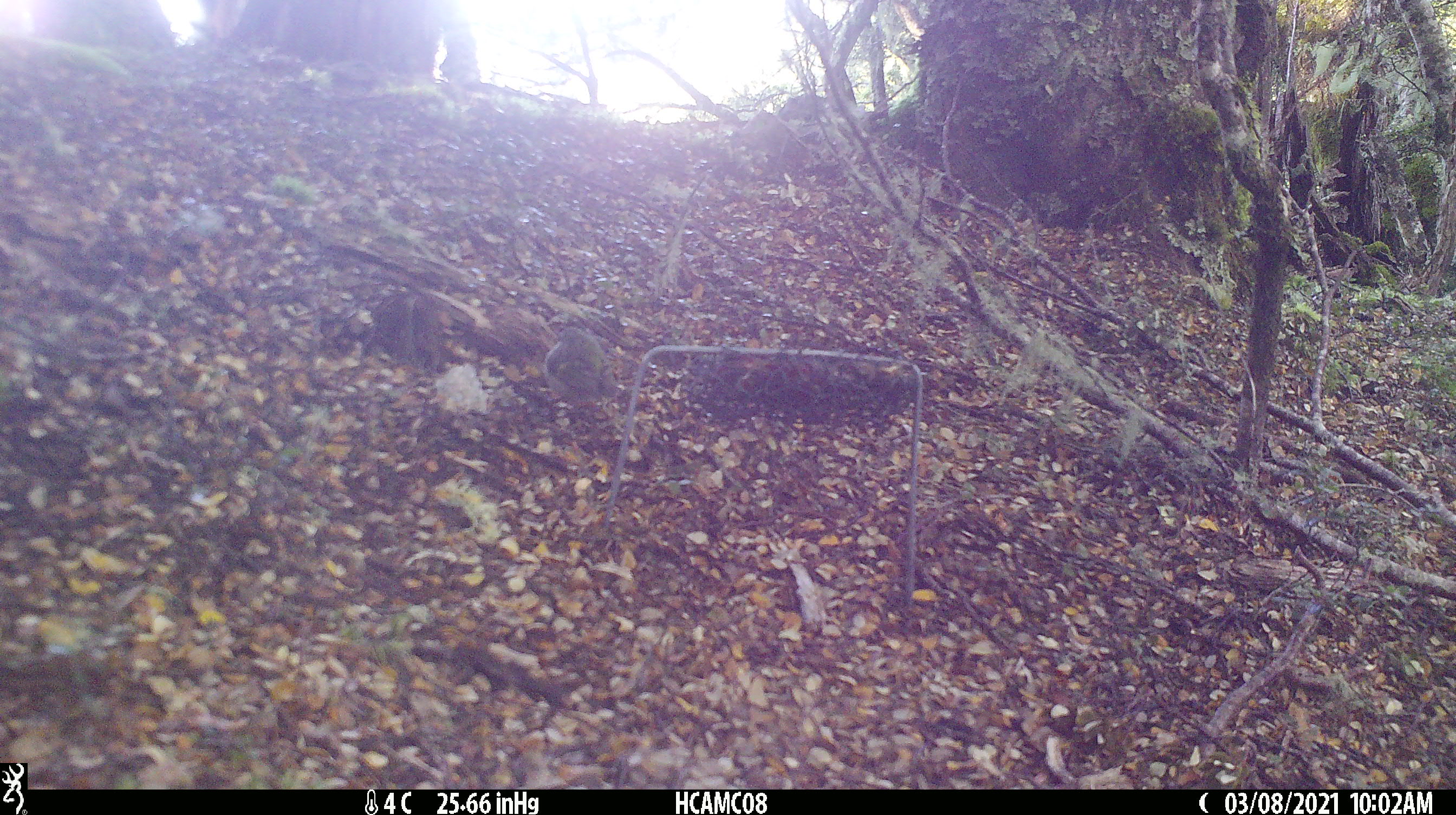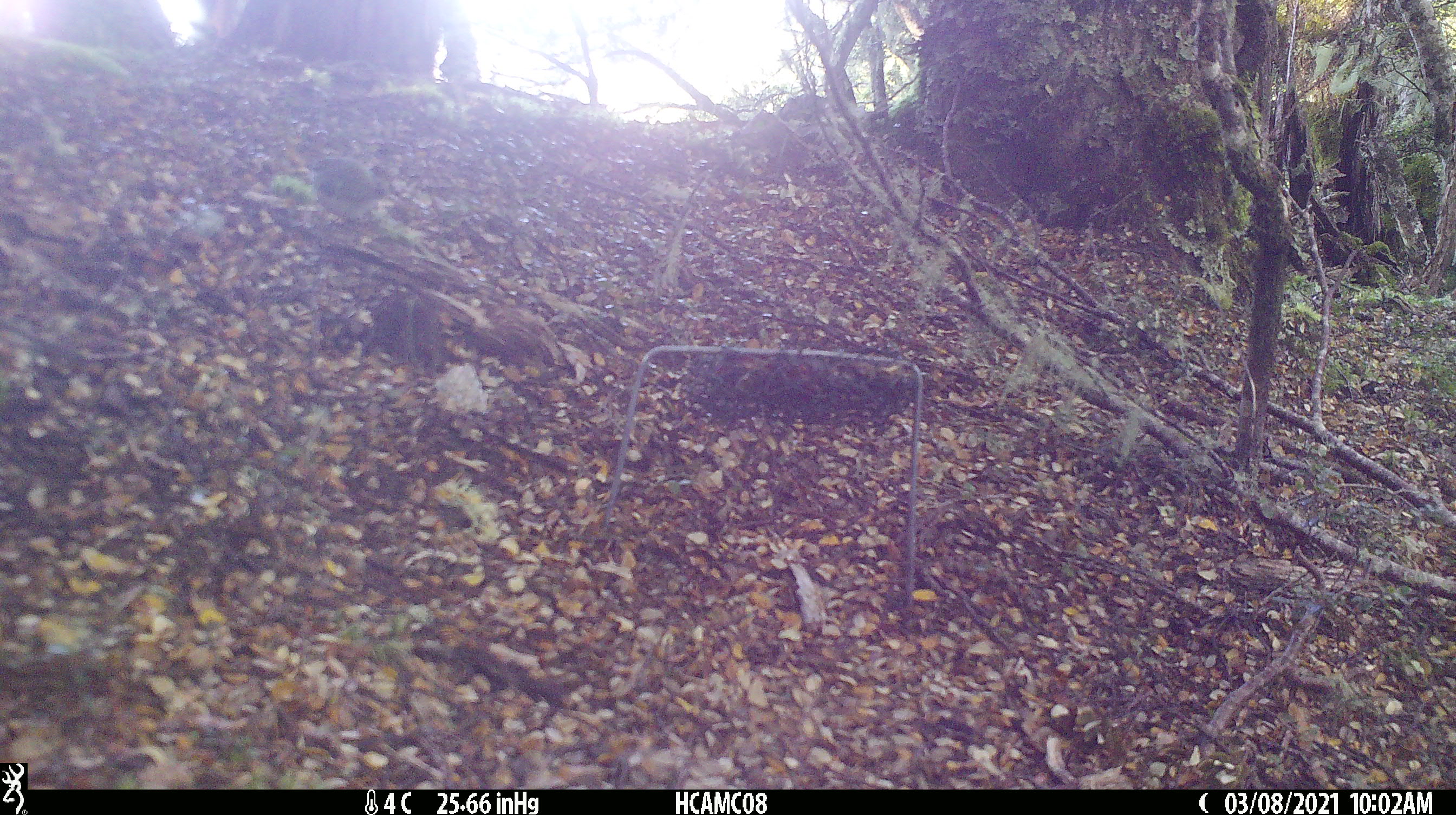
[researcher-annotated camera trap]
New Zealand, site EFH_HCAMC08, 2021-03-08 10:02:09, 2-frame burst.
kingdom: Animalia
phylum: Chordata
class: Aves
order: Passeriformes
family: Acanthisittidae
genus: Acanthisitta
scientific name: Acanthisitta chloris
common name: rifleman